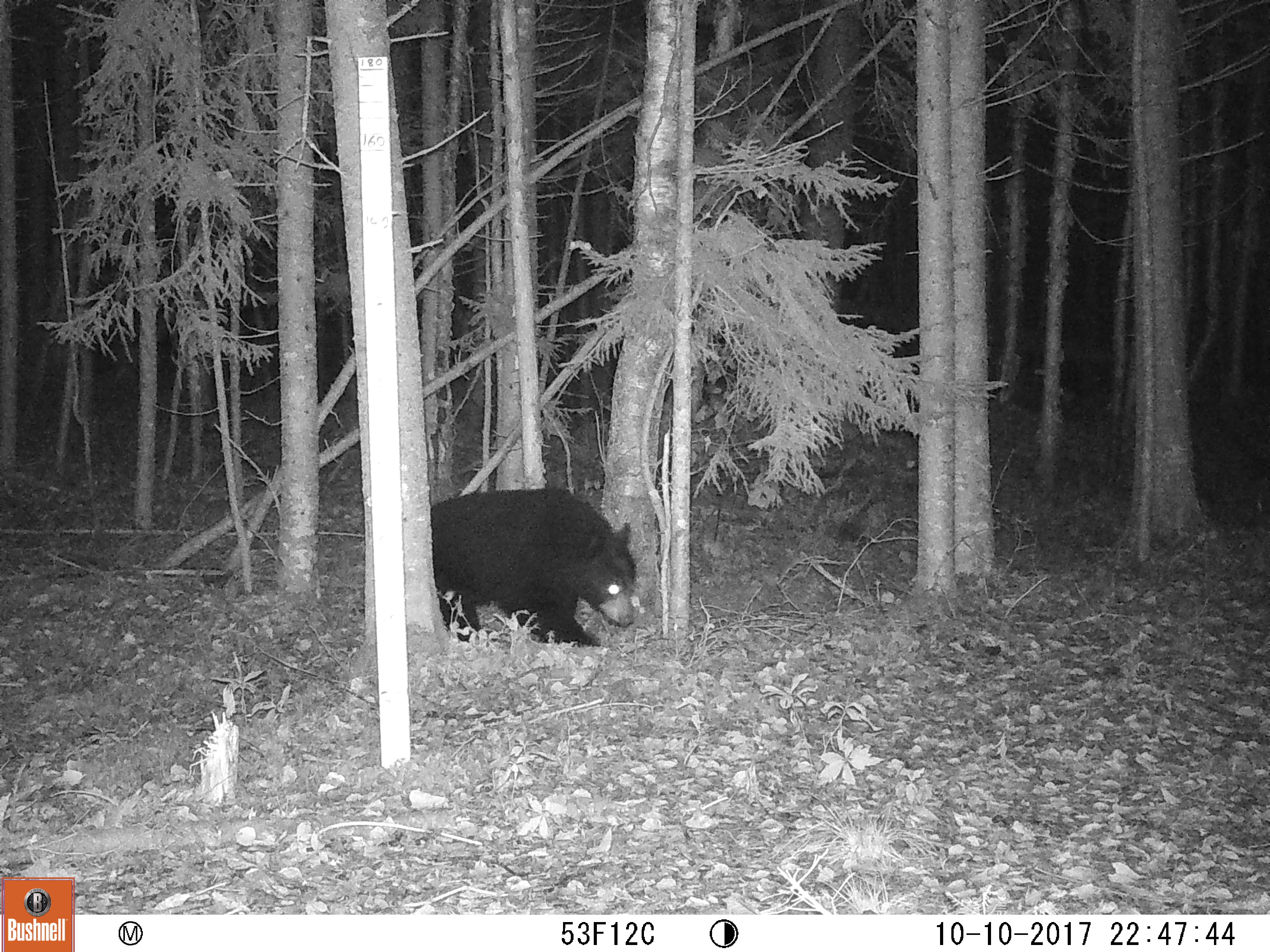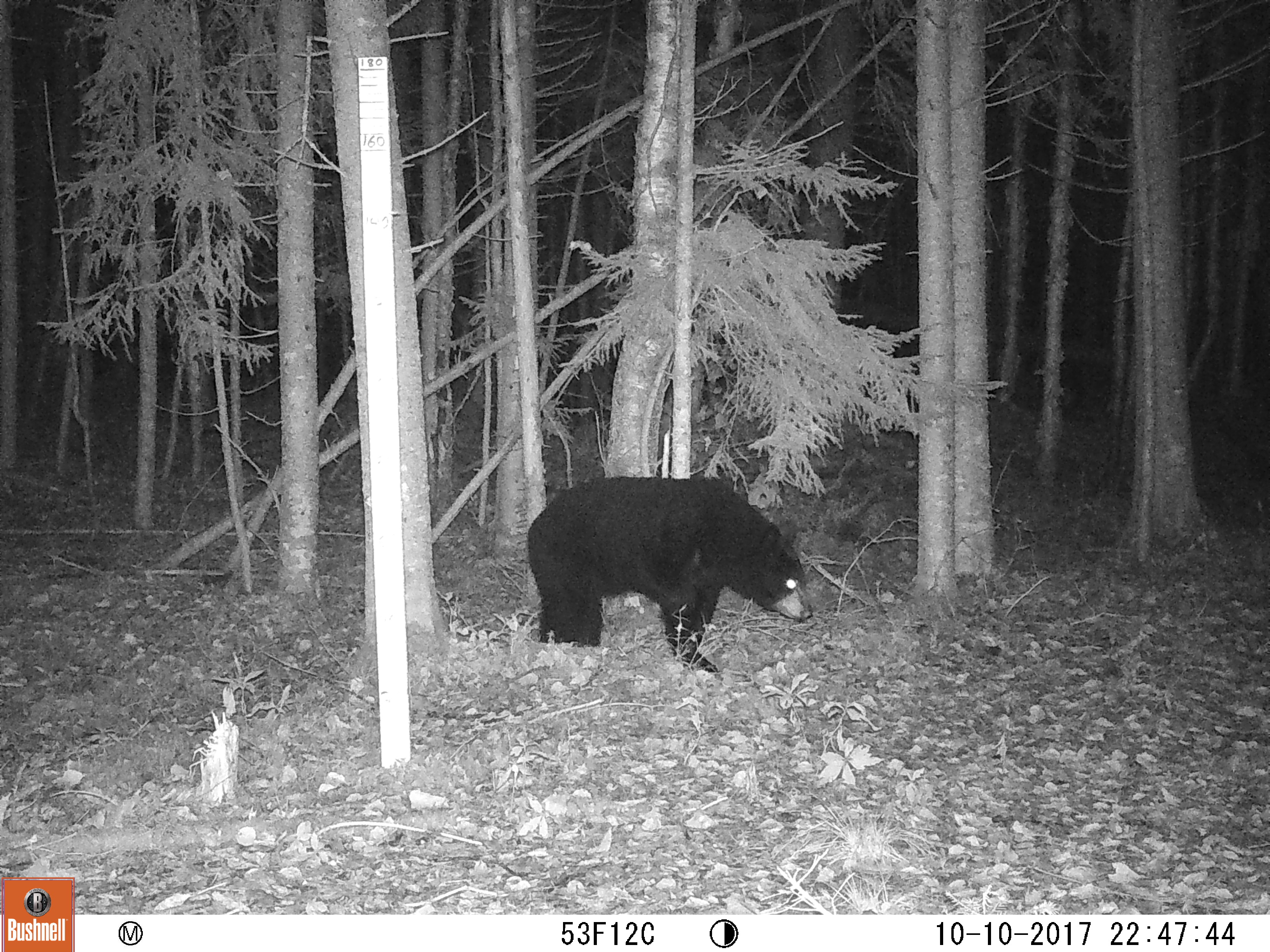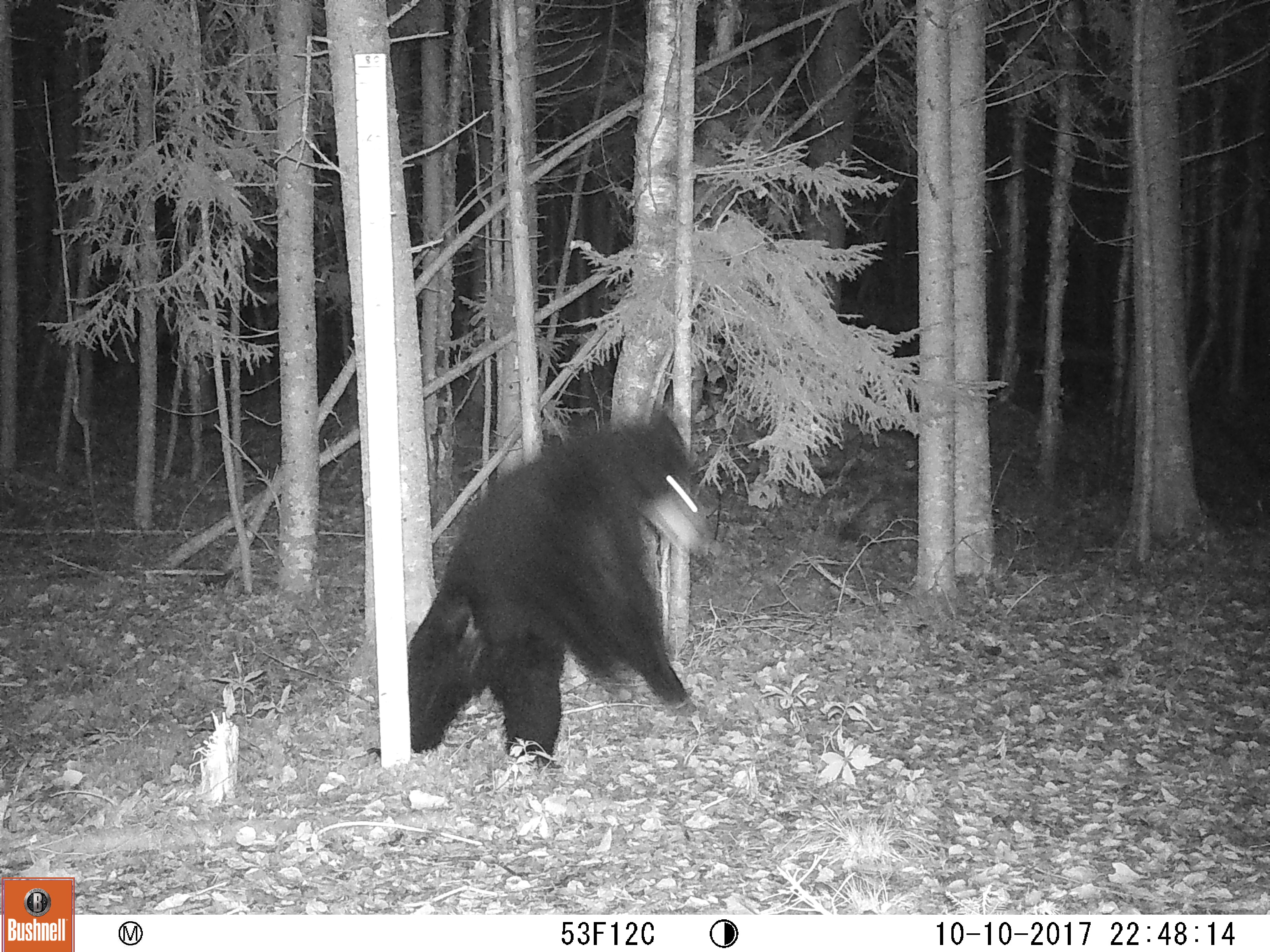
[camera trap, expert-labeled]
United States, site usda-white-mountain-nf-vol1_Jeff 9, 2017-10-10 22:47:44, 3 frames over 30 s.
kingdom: Animalia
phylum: Chordata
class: Mammalia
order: Carnivora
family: Ursidae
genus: Ursus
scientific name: Ursus americanus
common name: black bear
Black bear (Ursus americanus).